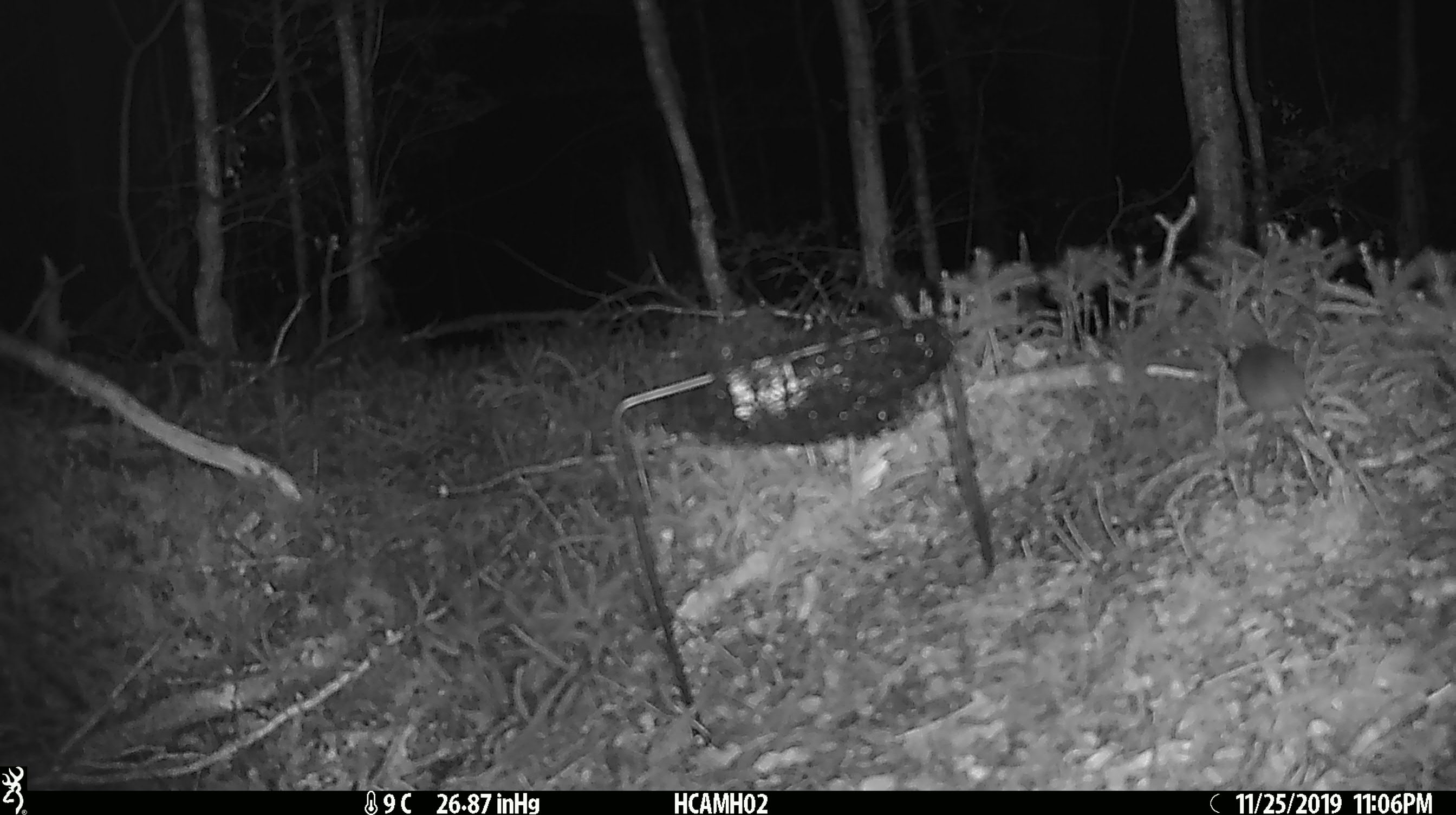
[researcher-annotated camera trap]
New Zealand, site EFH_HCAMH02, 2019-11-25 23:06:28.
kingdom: Animalia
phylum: Chordata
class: Mammalia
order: Rodentia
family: Muridae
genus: Mus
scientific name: Mus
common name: mouse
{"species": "mouse (Mus)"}